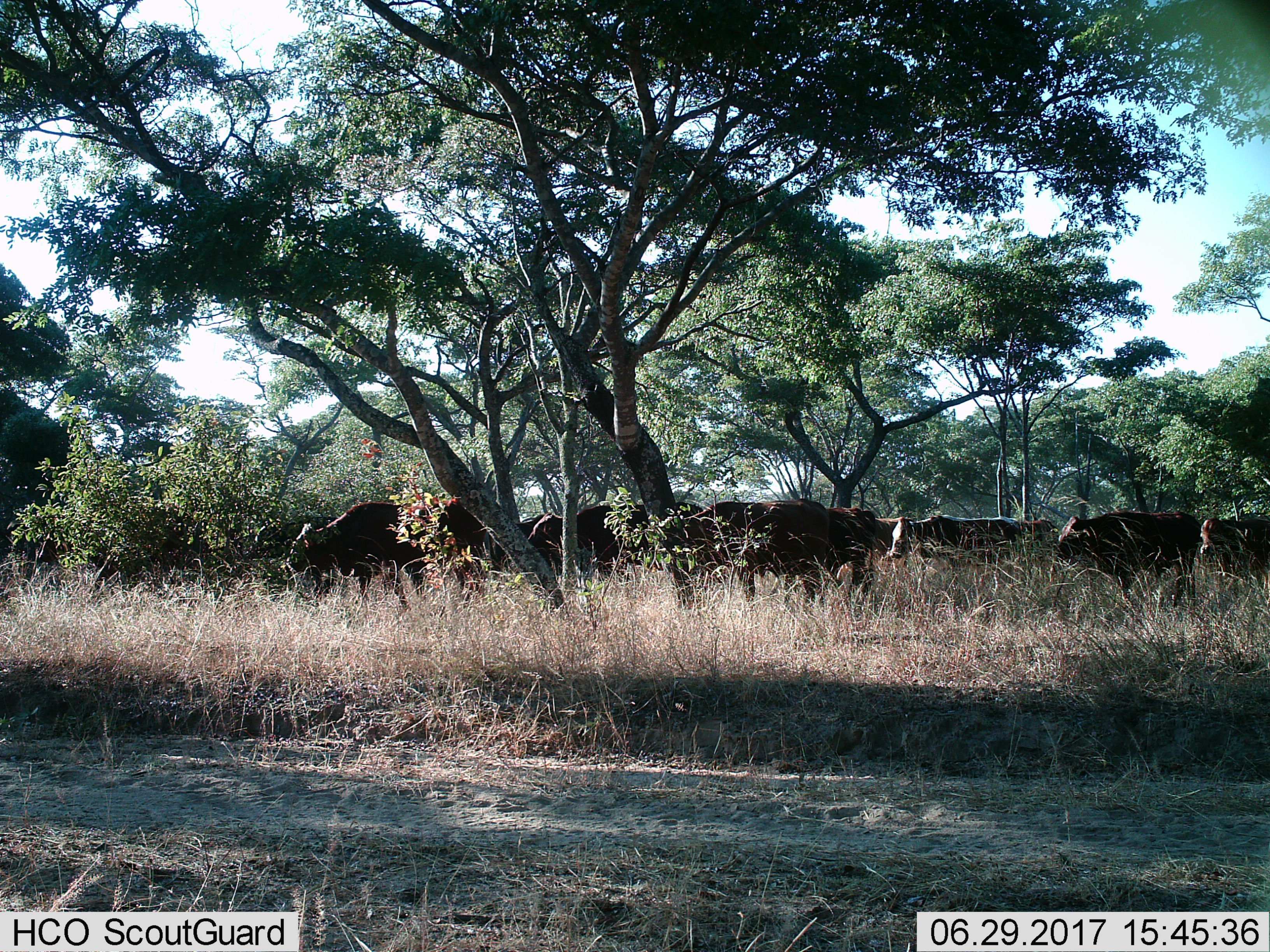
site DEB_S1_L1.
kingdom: Animalia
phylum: Chordata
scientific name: Vertebrata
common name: domestic animal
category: domesticanimal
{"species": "domesticanimal (domestic animal) (Vertebrata)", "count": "11-50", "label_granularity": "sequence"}